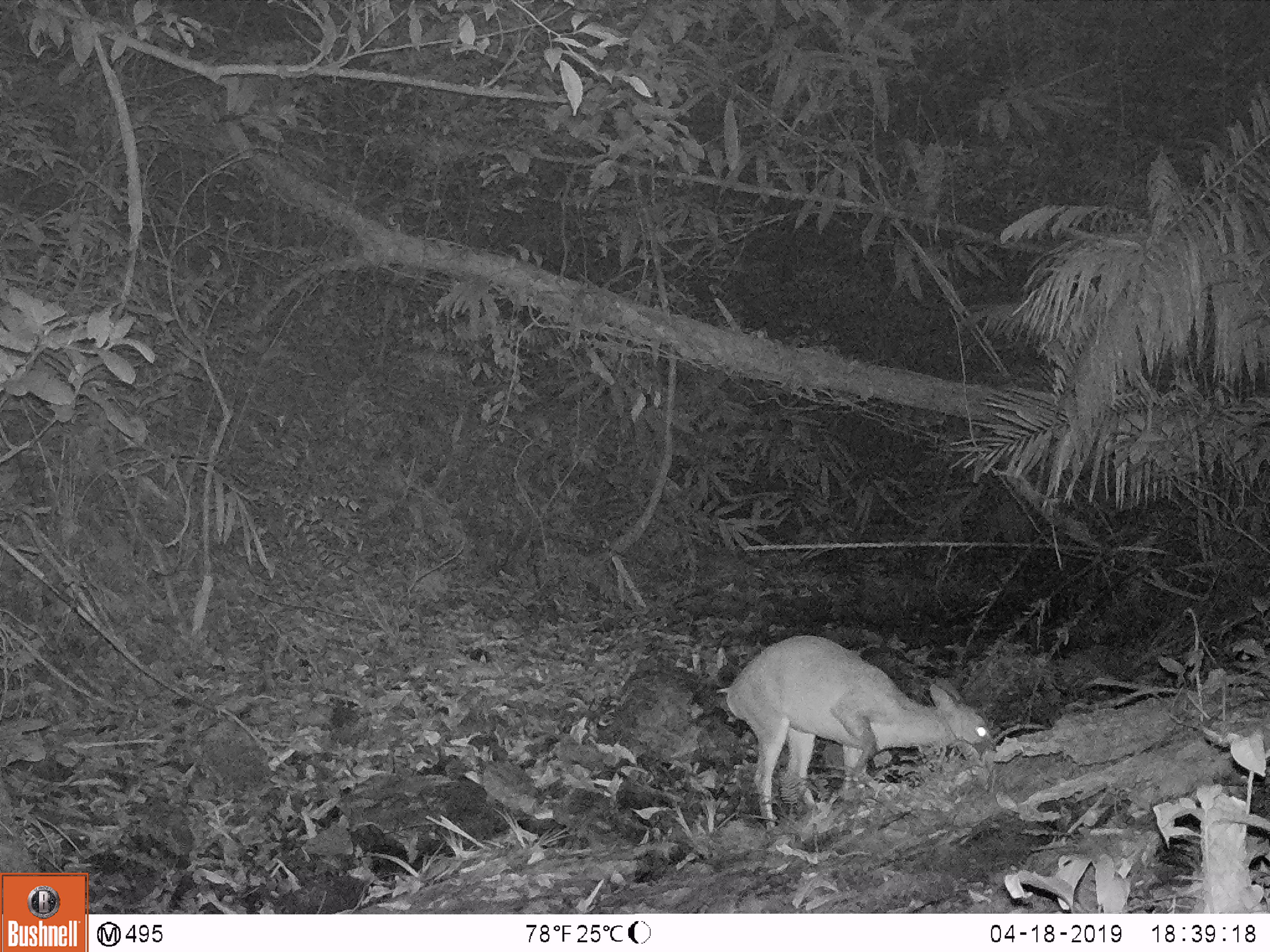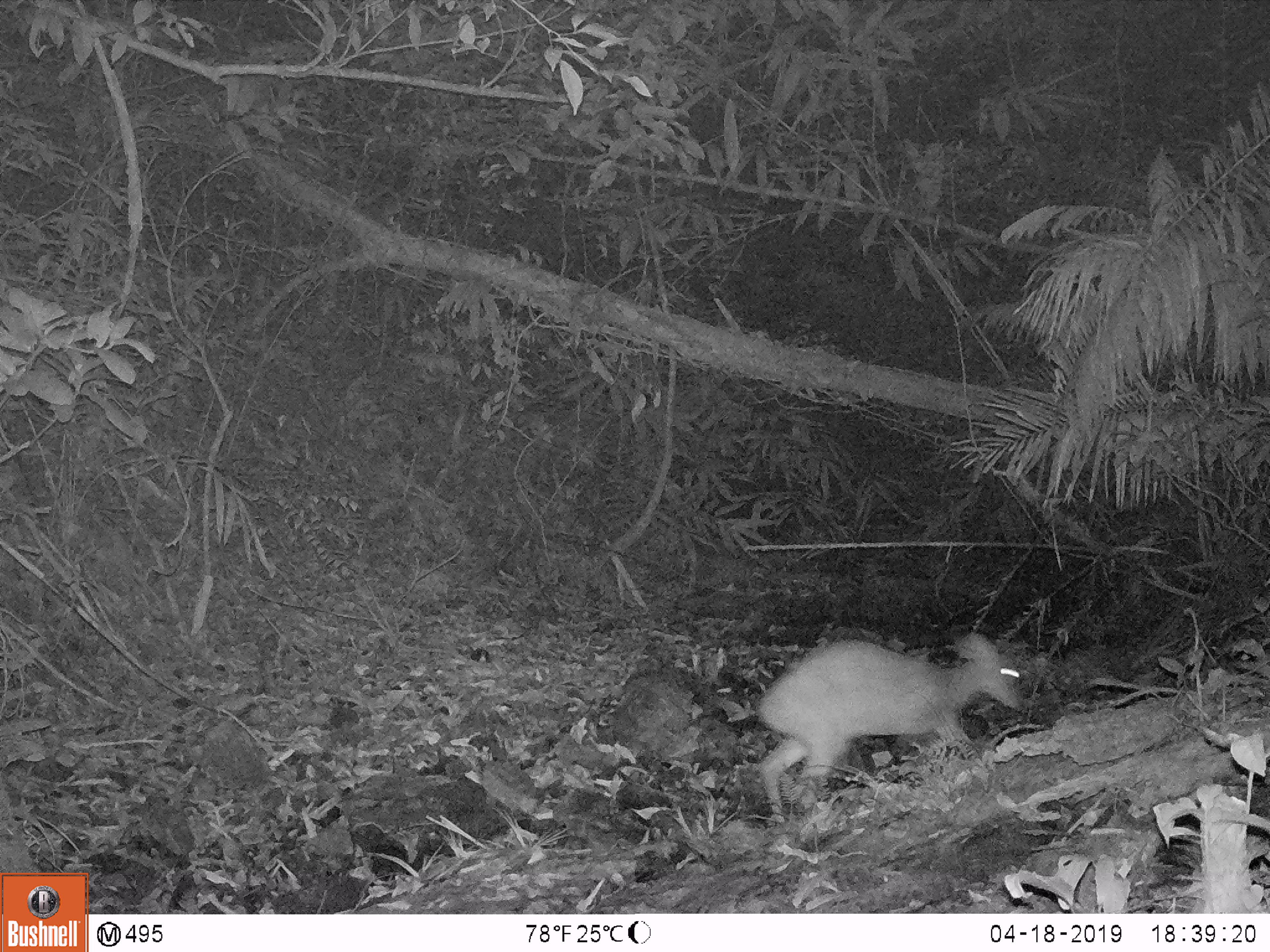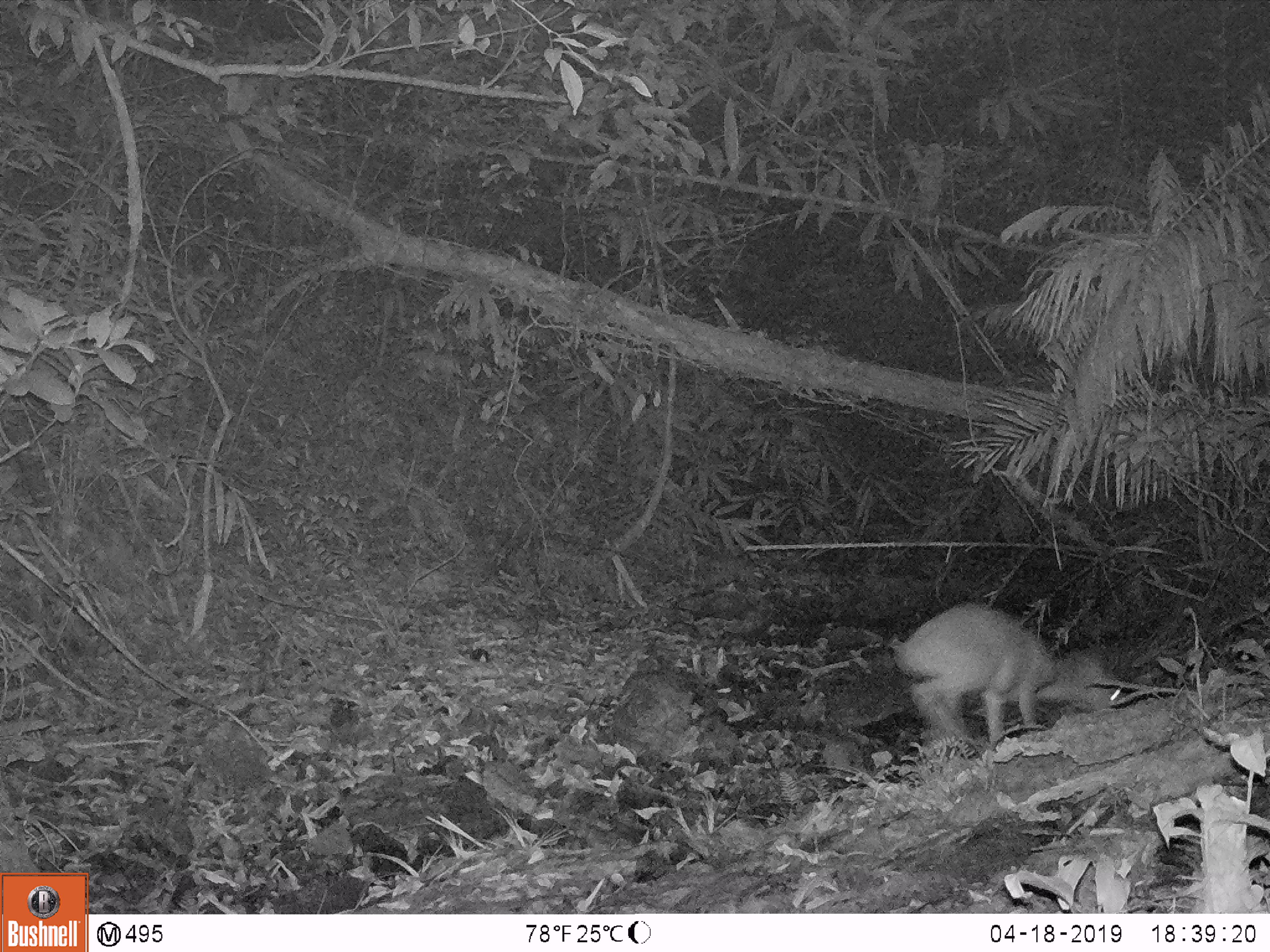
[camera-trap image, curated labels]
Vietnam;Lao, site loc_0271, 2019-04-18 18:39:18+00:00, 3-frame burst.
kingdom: Animalia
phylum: Chordata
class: Mammalia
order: Artiodactyla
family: Cervidae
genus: Muntiacus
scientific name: Muntiacus vuquangensis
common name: large-antlered muntjac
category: large antlered muntjac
Large antlered muntjac (large-antlered muntjac) (Muntiacus vuquangensis). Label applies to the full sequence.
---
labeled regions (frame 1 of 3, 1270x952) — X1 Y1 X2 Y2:
large antlered muntjac: 716 635 995 834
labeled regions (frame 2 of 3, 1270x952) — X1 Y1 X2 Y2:
large antlered muntjac: 757 632 1028 815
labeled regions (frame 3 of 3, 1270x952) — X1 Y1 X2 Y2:
large antlered muntjac: 894 603 1129 759